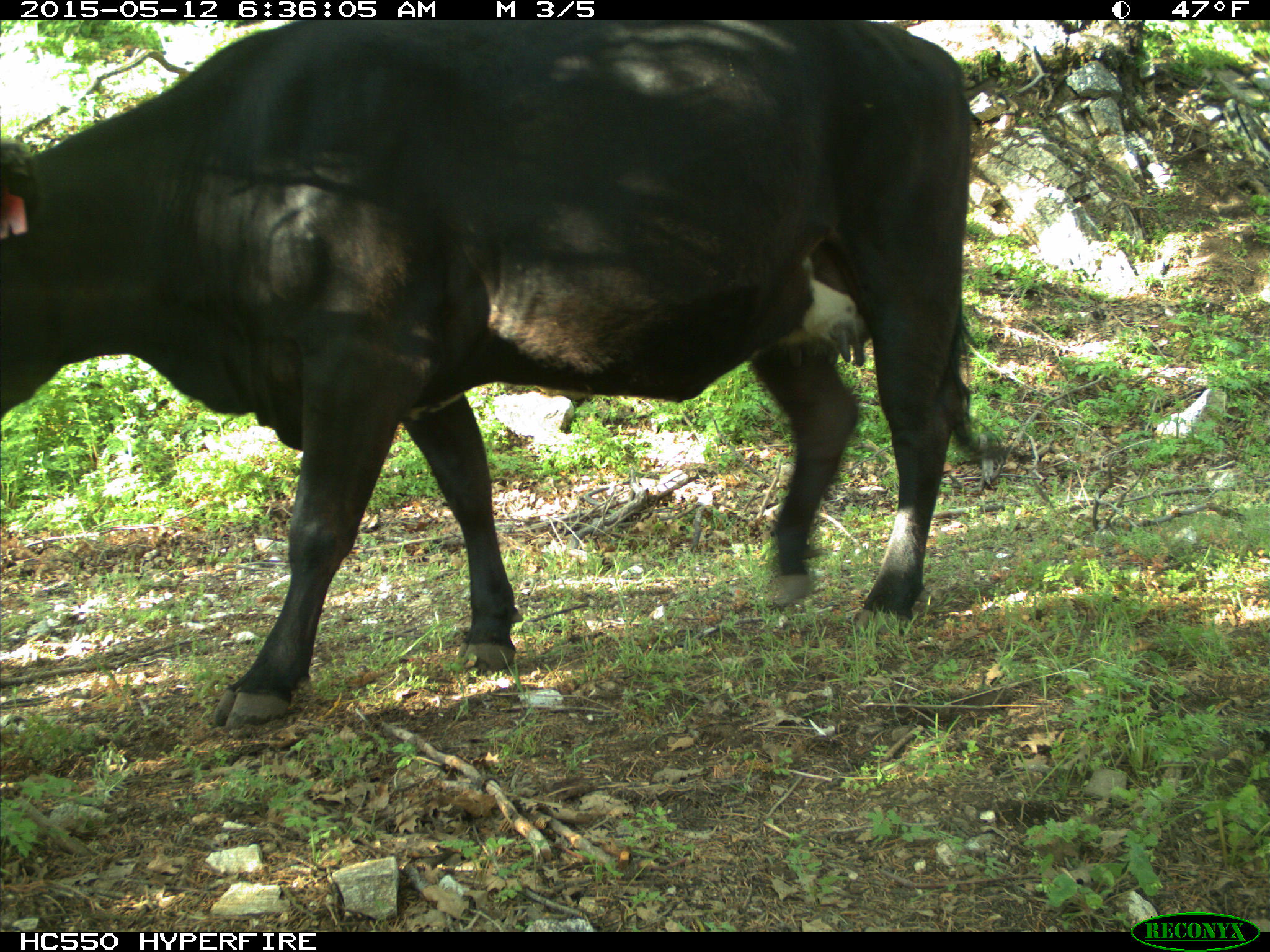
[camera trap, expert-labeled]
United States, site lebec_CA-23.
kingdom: Animalia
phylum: Chordata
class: Mammalia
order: Artiodactyla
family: Bovidae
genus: Bos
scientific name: Bos taurus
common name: domestic cow